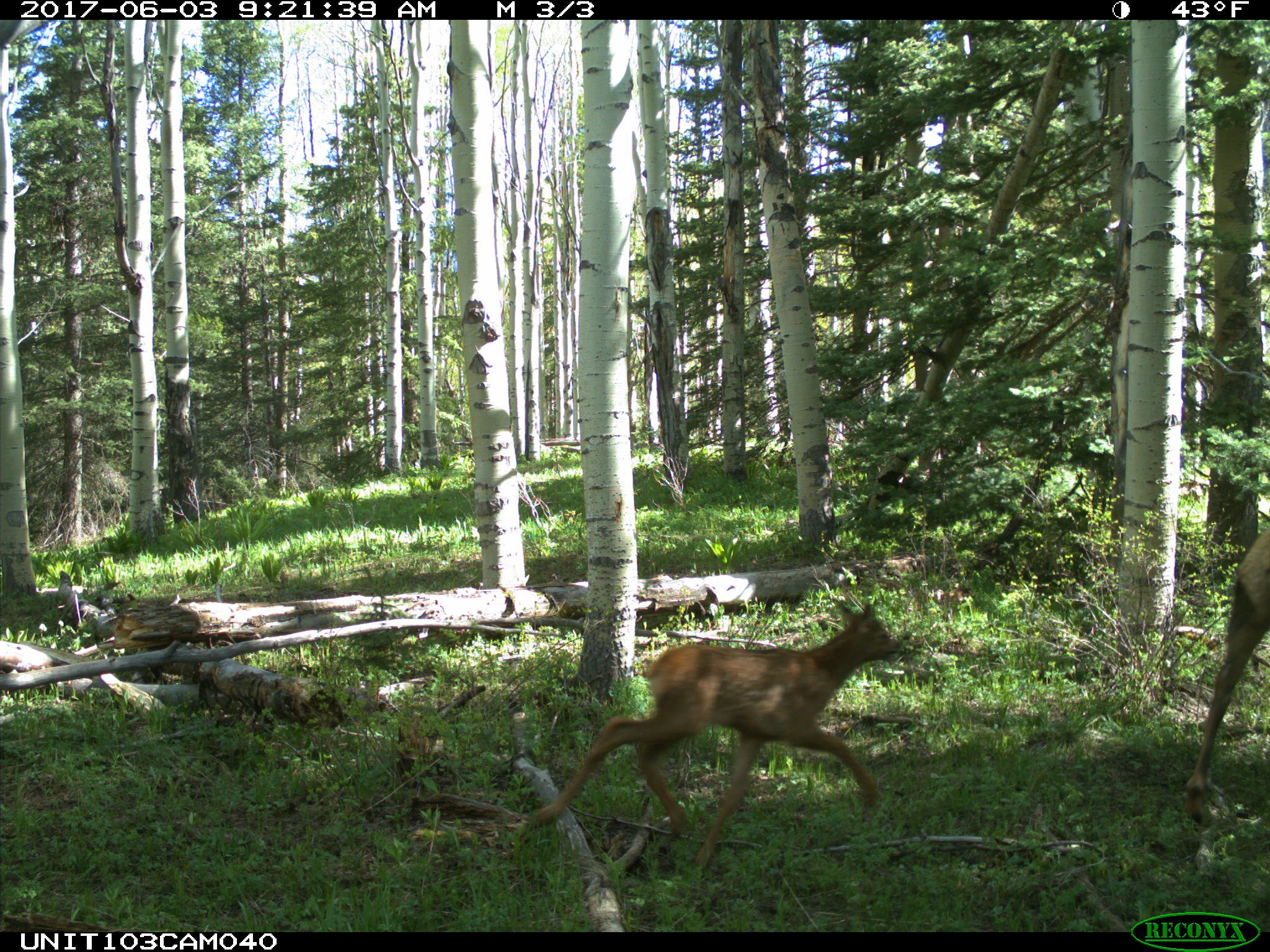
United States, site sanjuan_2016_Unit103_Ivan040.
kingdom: Animalia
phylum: Chordata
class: Mammalia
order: Artiodactyla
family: Cervidae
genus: Cervus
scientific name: Cervus elaphus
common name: red deer